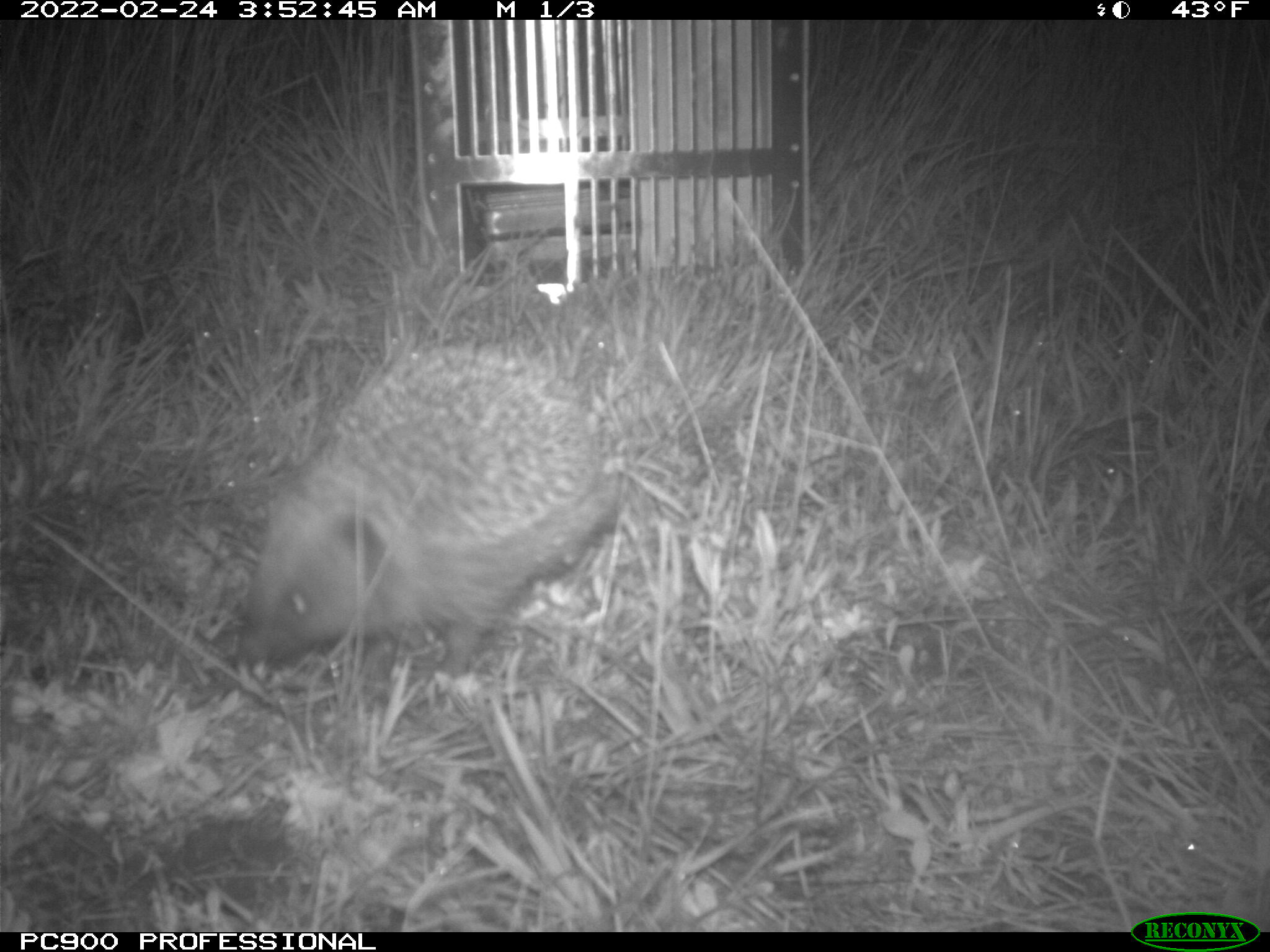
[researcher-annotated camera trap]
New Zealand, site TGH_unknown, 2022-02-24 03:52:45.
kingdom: Animalia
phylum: Chordata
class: Mammalia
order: Eulipotyphla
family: Erinaceidae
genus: Erinaceus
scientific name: Erinaceus europaeus europaeus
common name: european hedgehog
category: hedgehog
Hedgehog (european hedgehog) (Erinaceus europaeus europaeus).